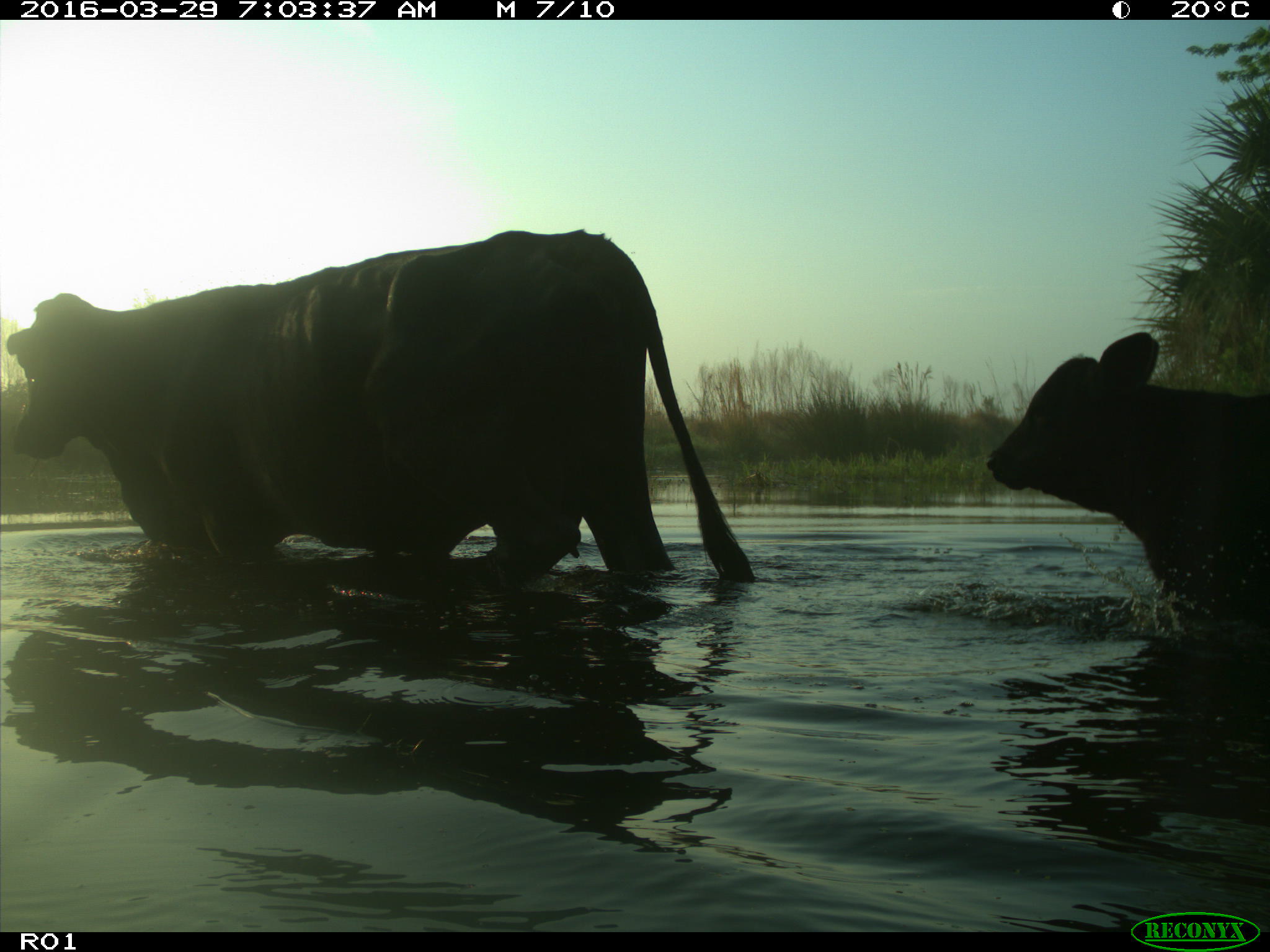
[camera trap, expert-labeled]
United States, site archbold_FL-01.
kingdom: Animalia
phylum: Chordata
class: Mammalia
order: Artiodactyla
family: Bovidae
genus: Bos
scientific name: Bos taurus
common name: domestic cow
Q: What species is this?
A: Bos taurus (domestic cow).